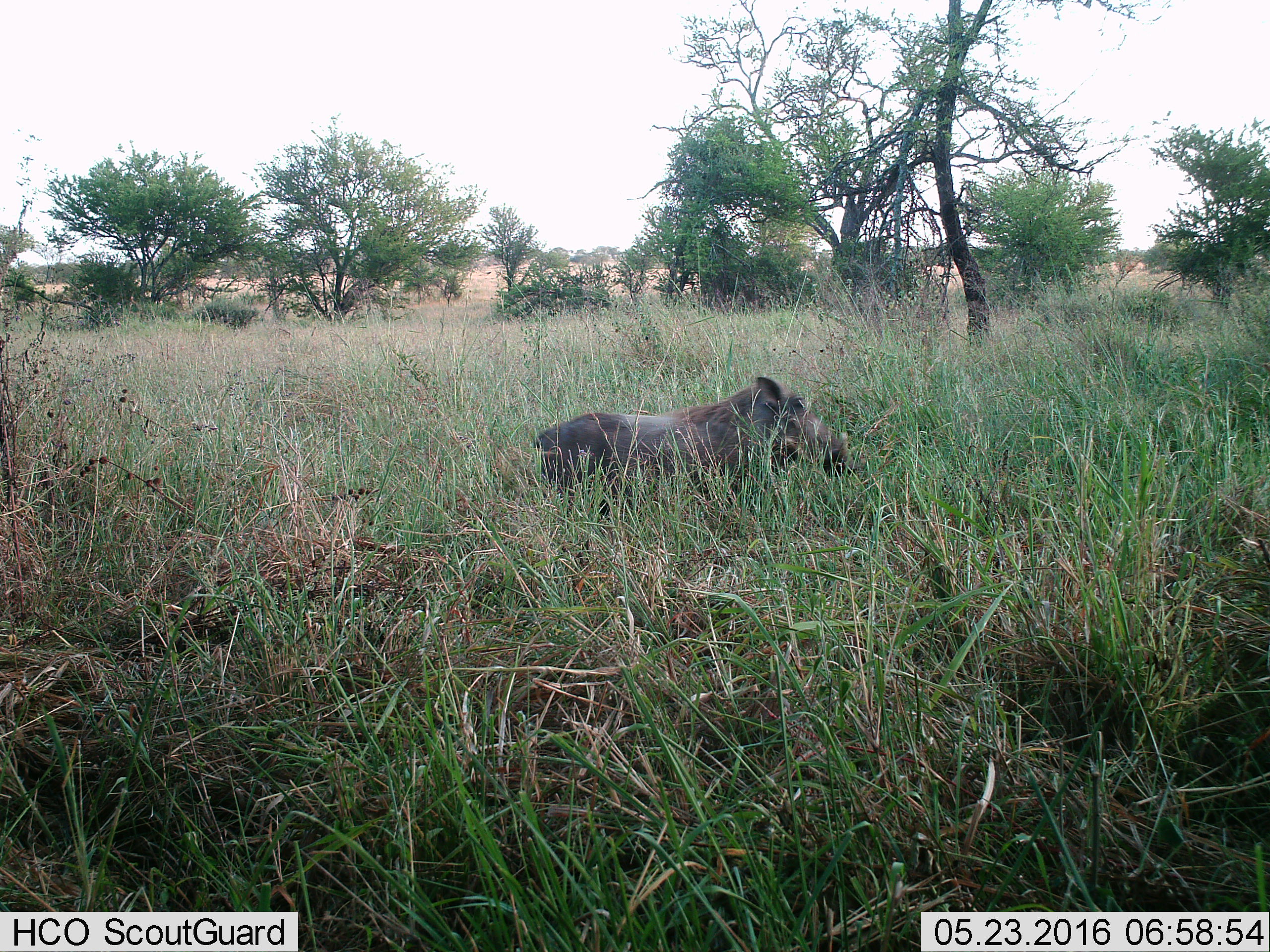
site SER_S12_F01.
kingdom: Animalia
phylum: Chordata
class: Mammalia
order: Artiodactyla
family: Suidae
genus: Phacochoerus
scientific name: Phacochoerus africanus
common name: warthog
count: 1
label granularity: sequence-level